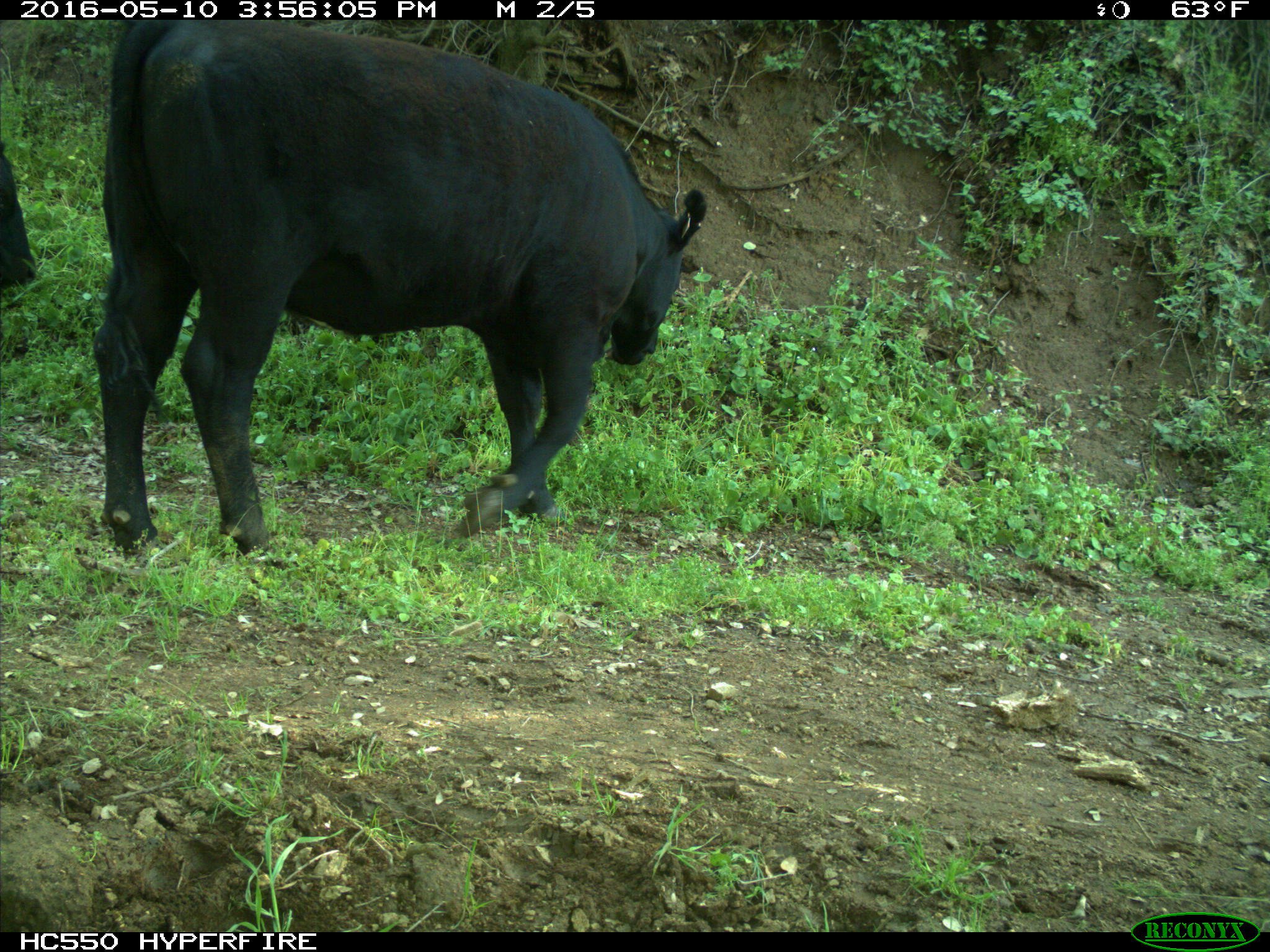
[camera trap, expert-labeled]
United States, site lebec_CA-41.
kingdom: Animalia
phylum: Chordata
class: Mammalia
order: Artiodactyla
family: Bovidae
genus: Bos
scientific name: Bos taurus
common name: domestic cow